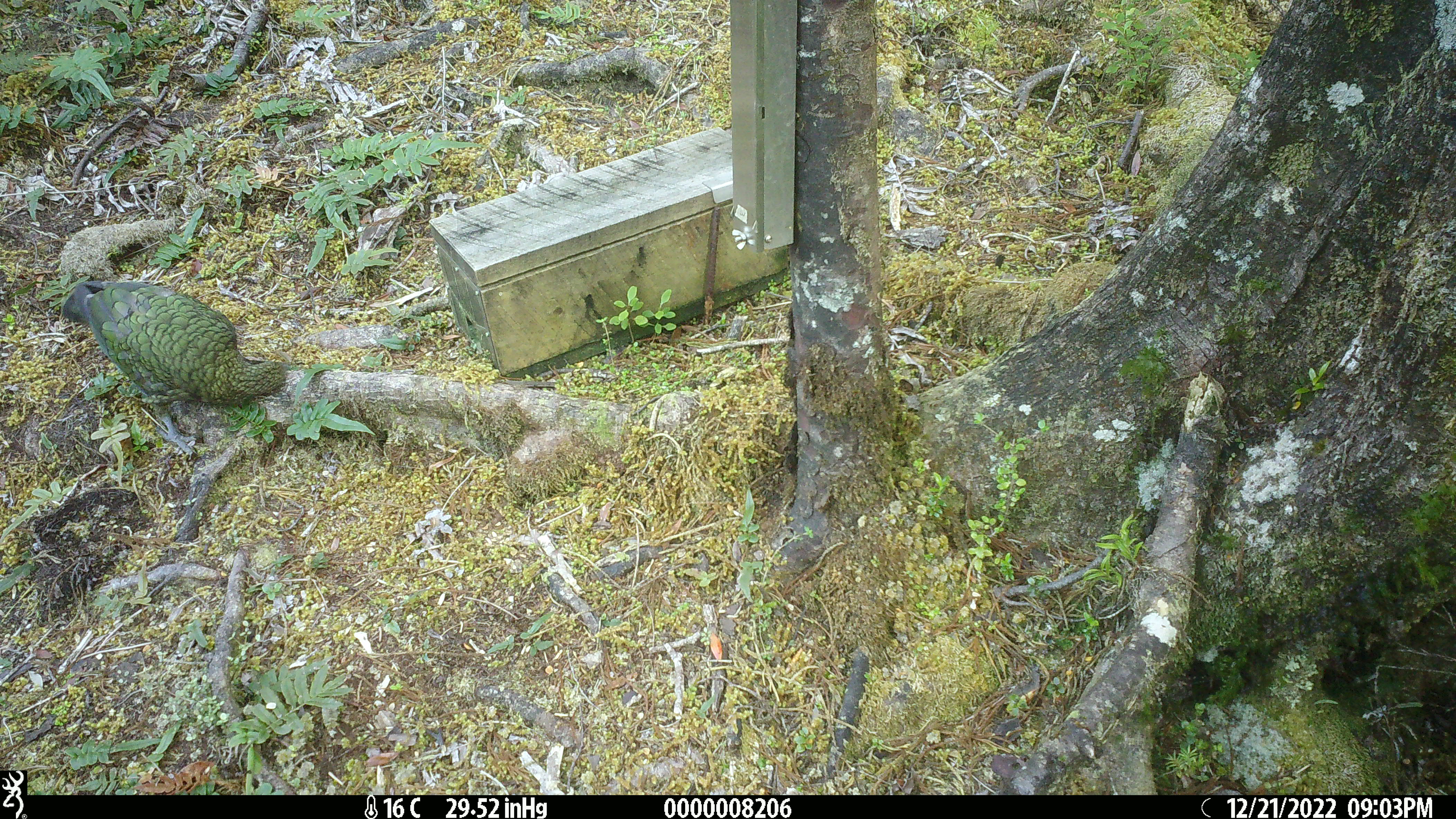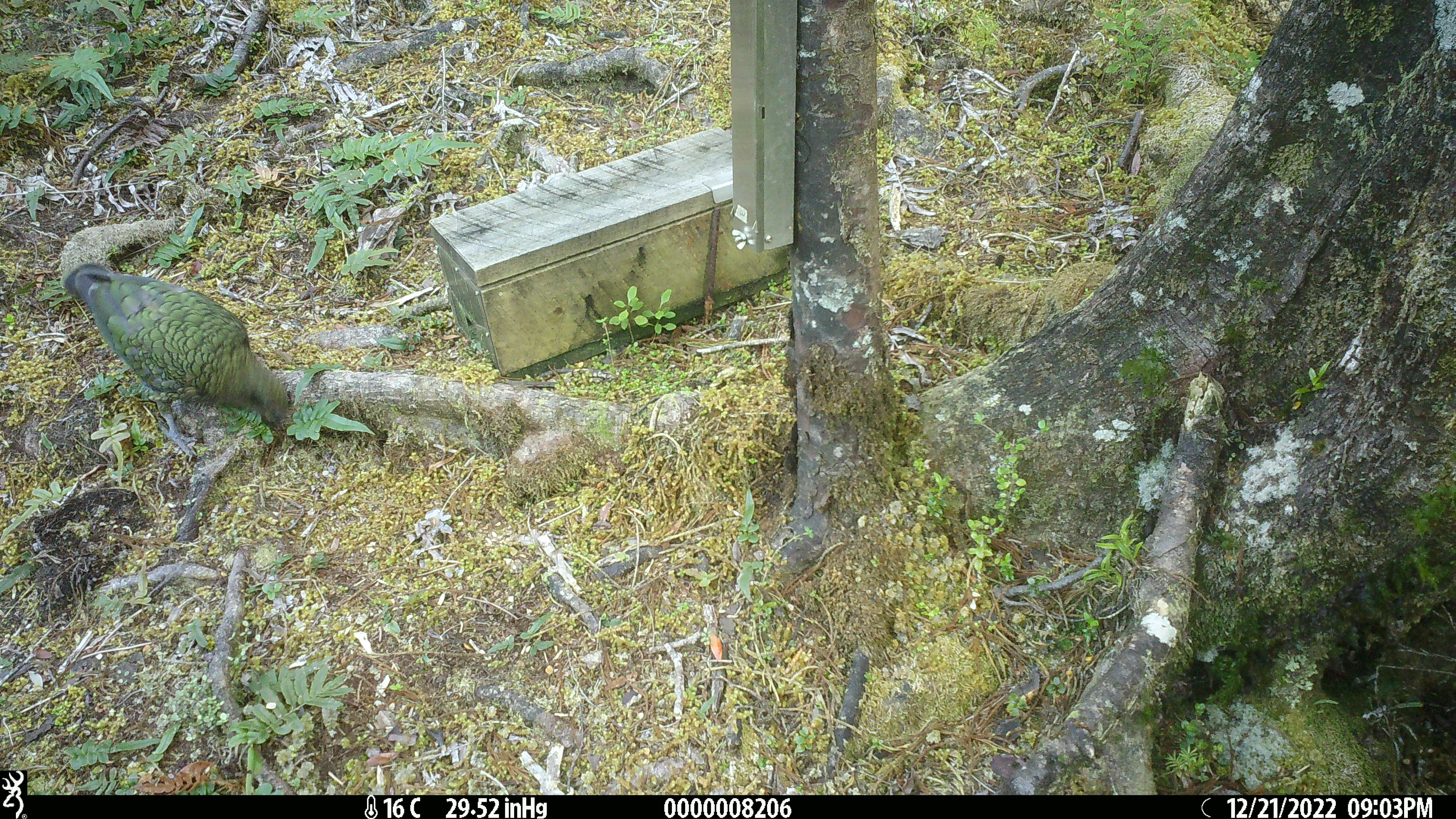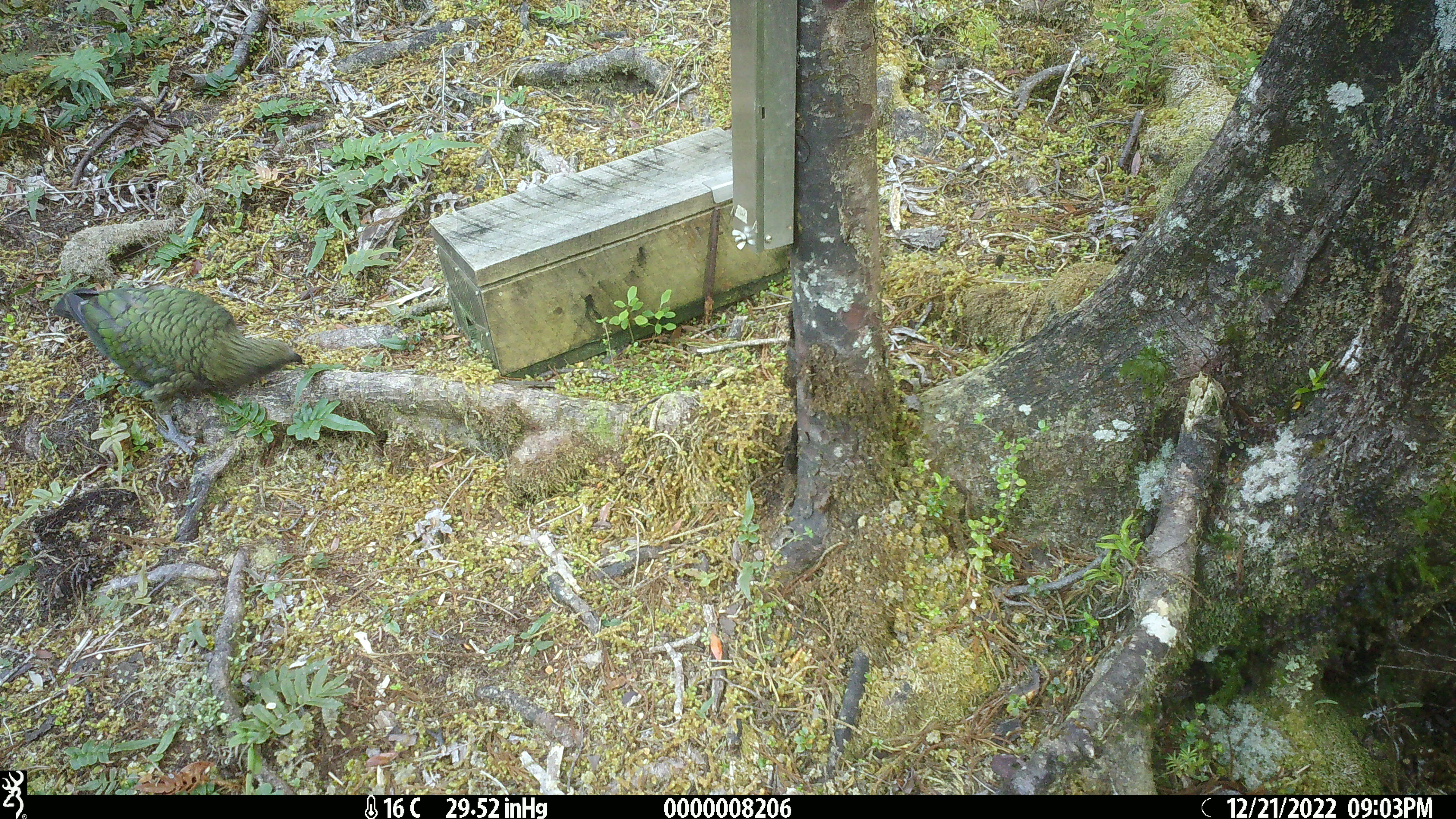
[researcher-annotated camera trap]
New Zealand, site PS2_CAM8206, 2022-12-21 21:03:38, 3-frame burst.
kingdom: Animalia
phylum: Chordata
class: Aves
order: Psittaciformes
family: Strigopidae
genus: Nestor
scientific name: Nestor notabilis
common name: kea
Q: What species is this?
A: Kea (Nestor notabilis).